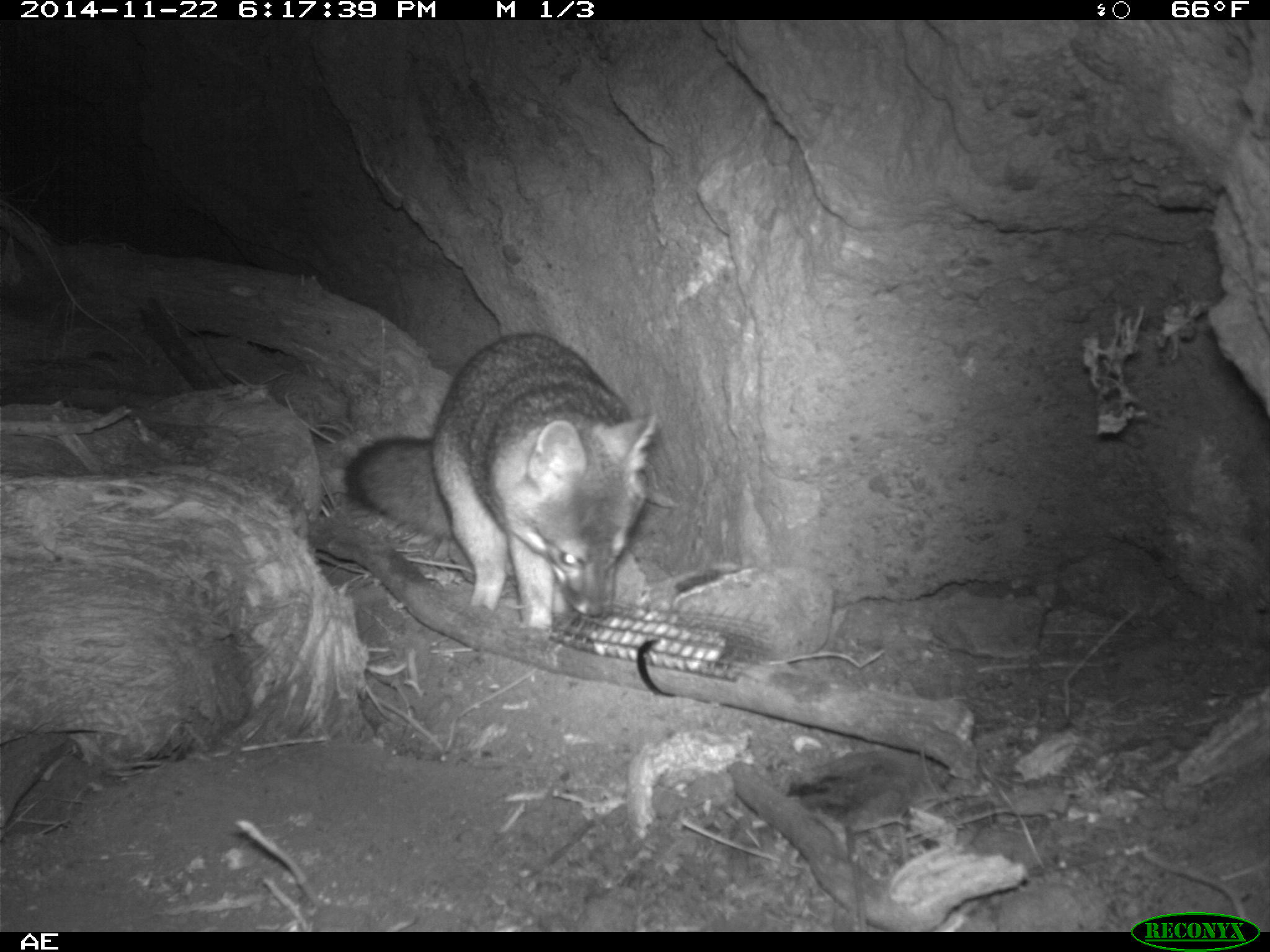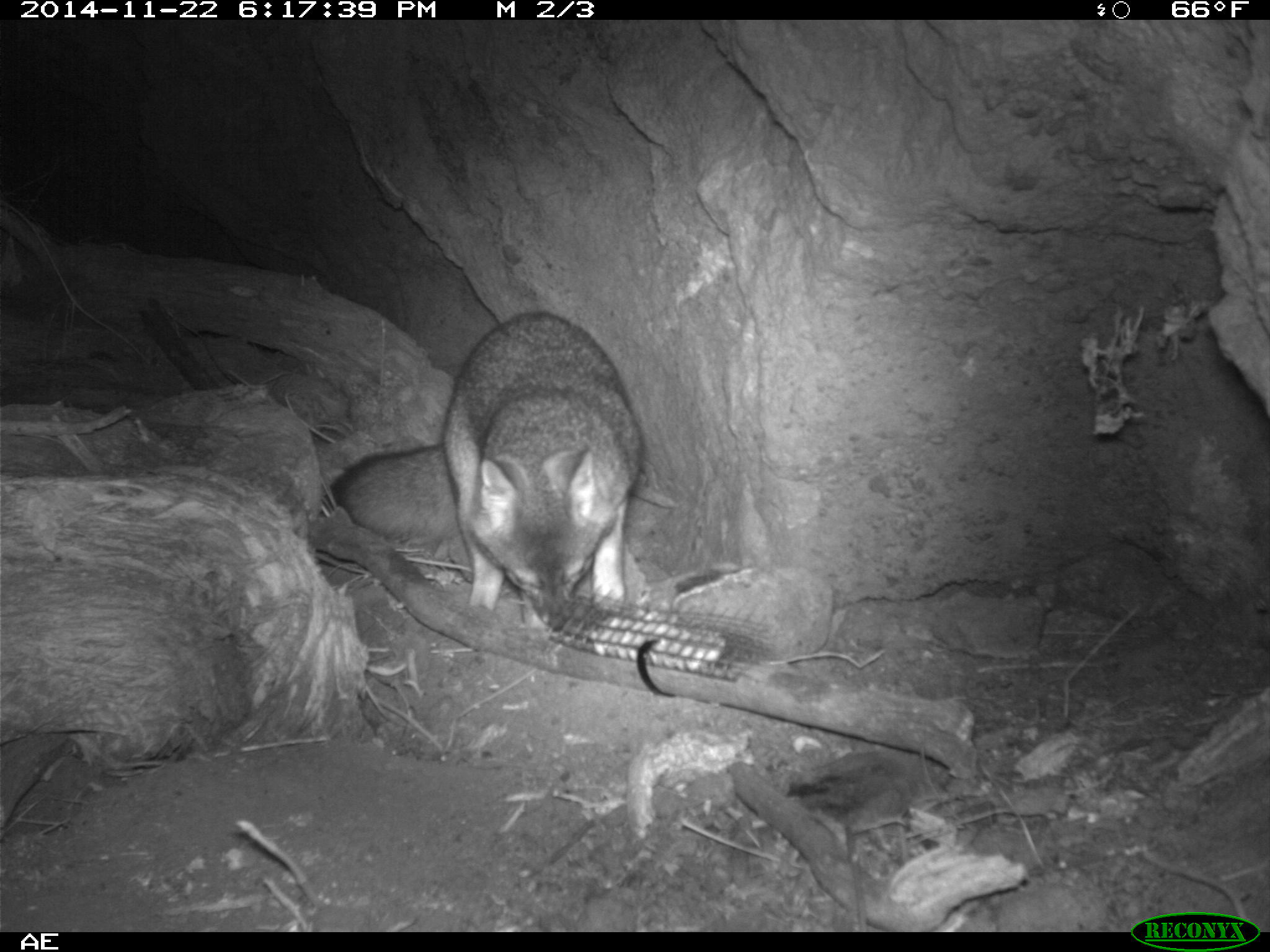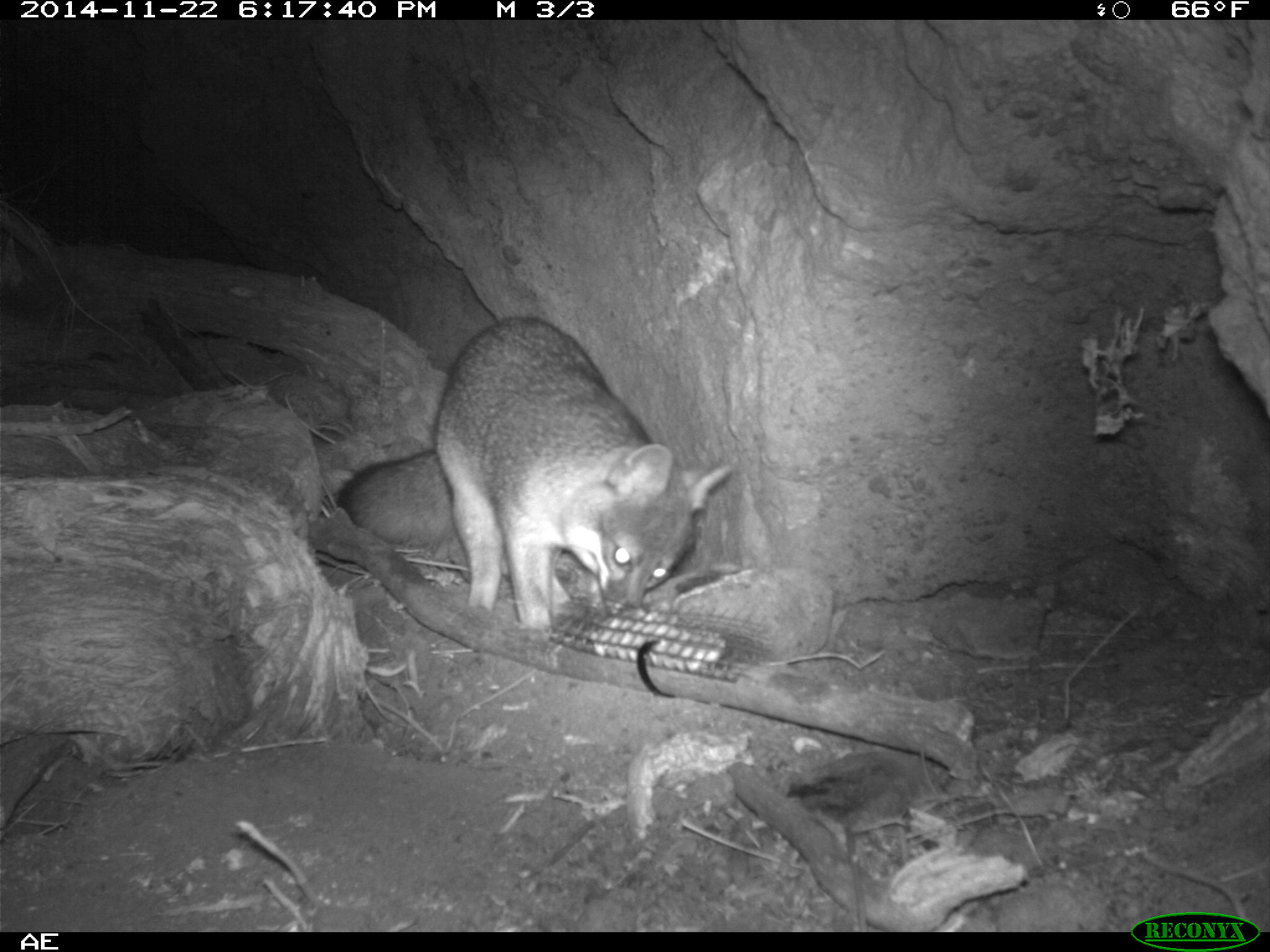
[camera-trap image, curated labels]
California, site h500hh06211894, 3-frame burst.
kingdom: Animalia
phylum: Chordata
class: Mammalia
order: Carnivora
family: Canidae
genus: Urocyon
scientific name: Urocyon littoralis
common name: island fox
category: fox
Fox (island fox) (Urocyon littoralis).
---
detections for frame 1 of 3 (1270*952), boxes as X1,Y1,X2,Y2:
fox: 344,332,655,639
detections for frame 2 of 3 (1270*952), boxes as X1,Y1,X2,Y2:
fox: 321,309,643,629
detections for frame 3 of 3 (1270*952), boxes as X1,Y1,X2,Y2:
fox: 335,315,732,645